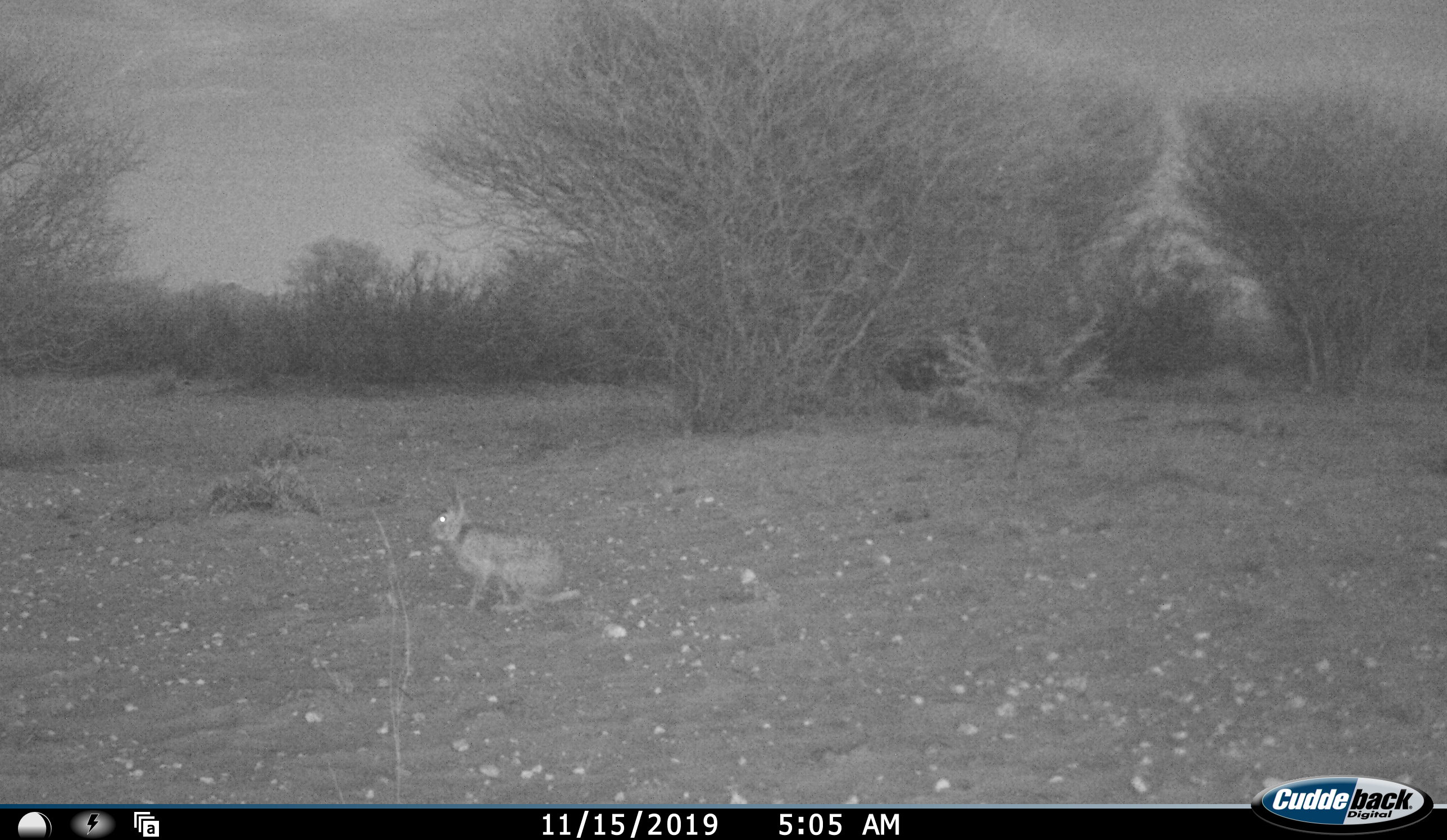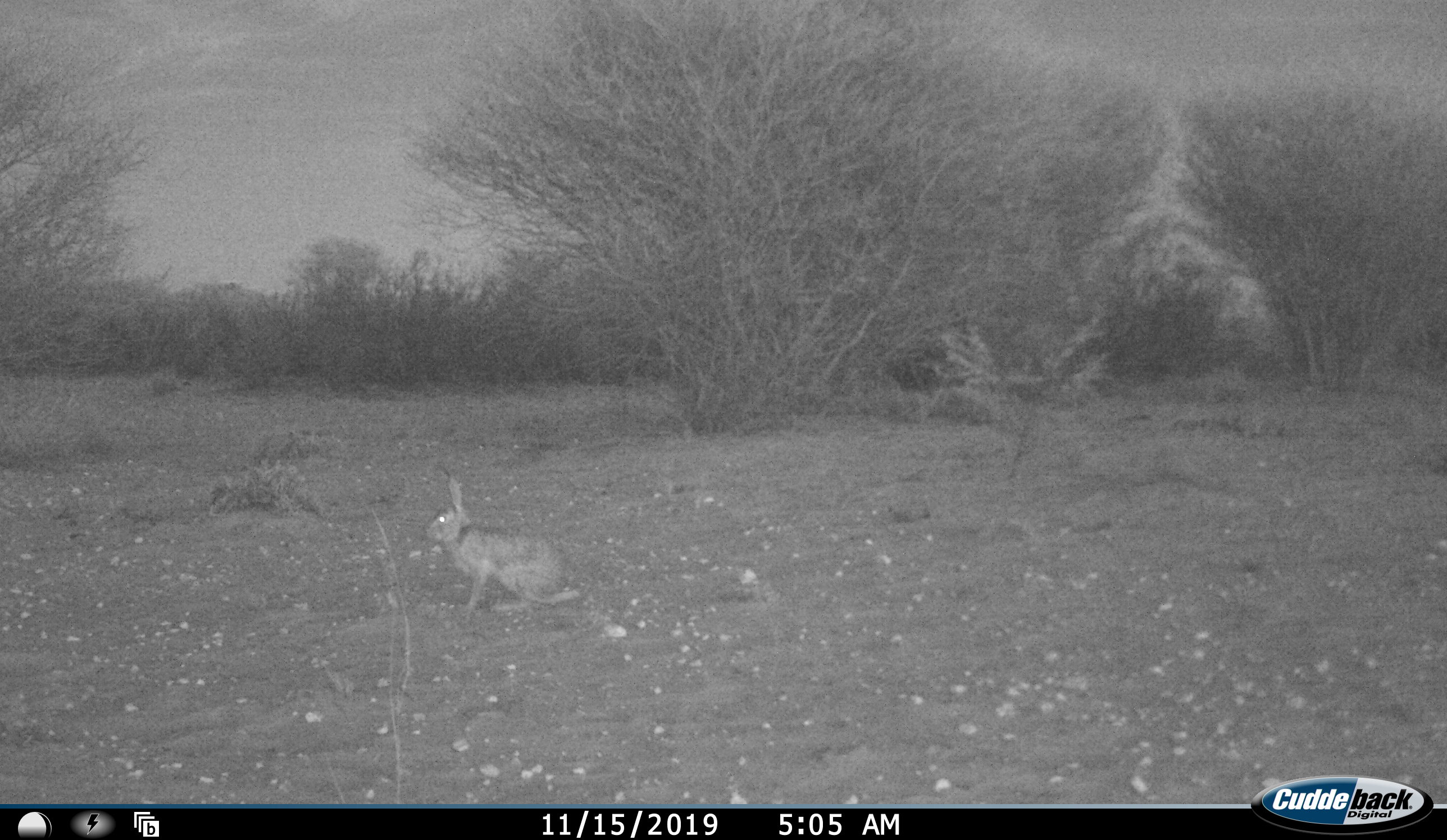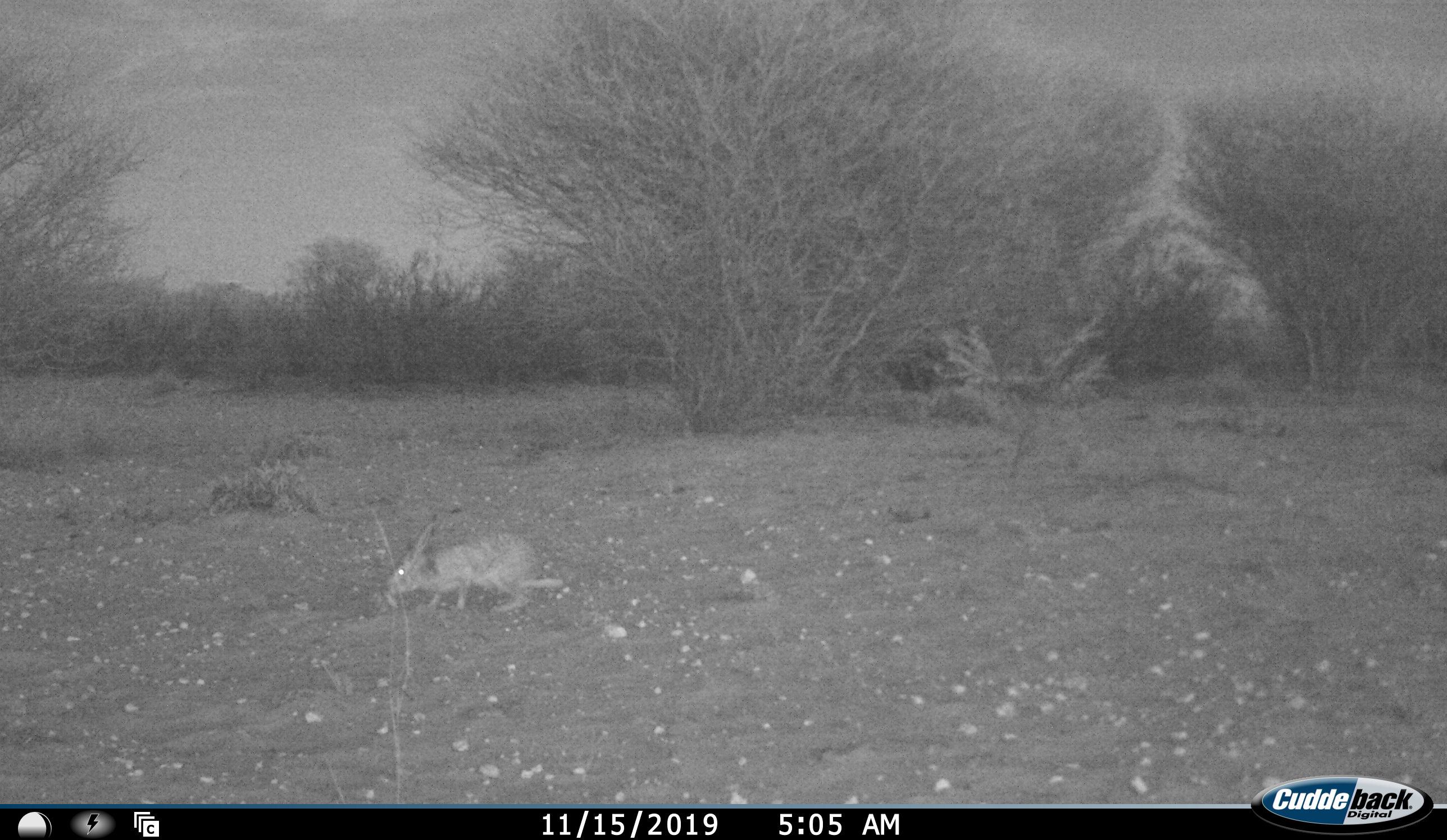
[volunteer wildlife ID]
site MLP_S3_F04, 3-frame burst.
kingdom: Animalia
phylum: Chordata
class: Mammalia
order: Lagomorpha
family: Leporidae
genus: Lepus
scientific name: Lepus capensis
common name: cape hare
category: harecape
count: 1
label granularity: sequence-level